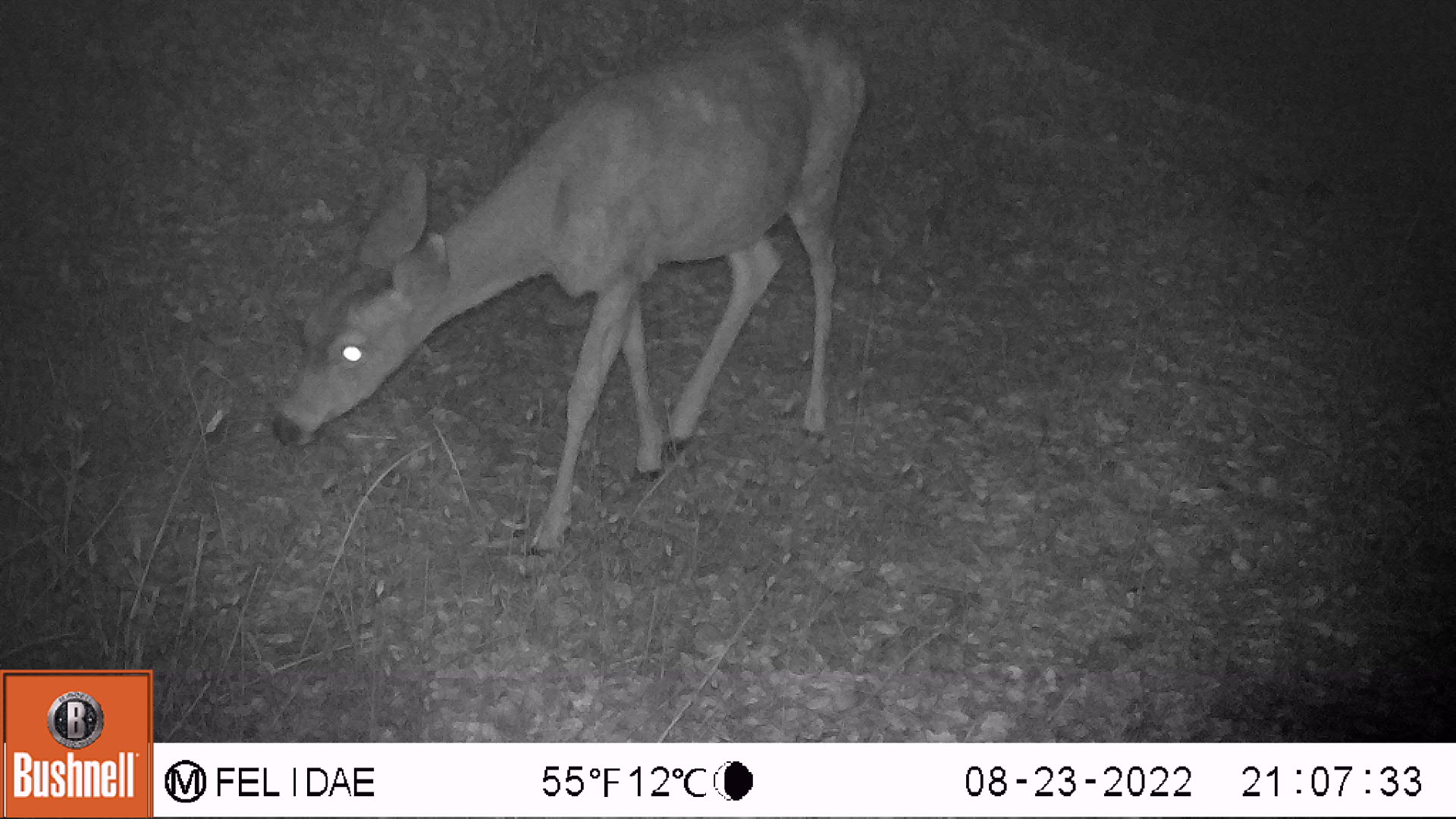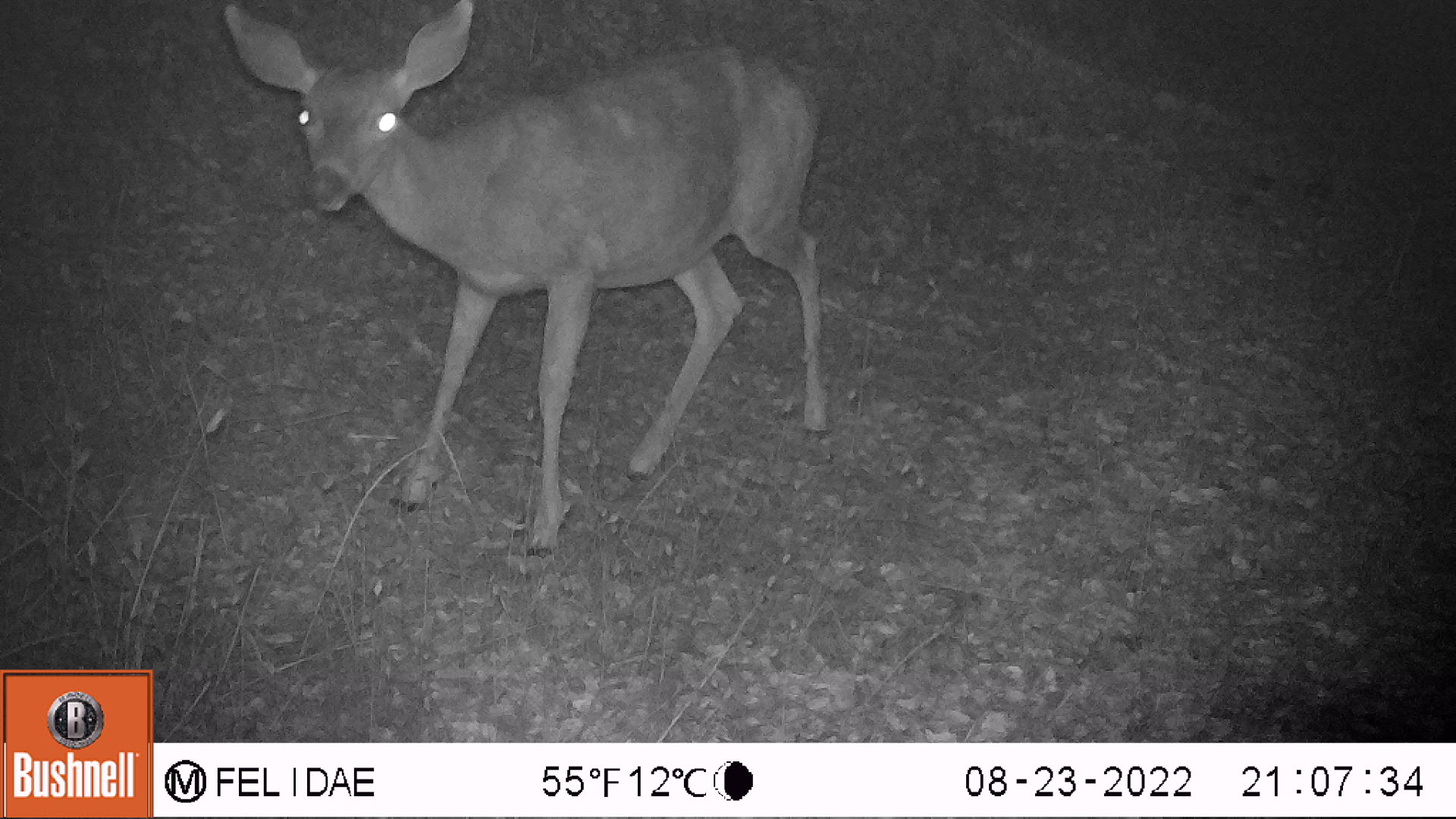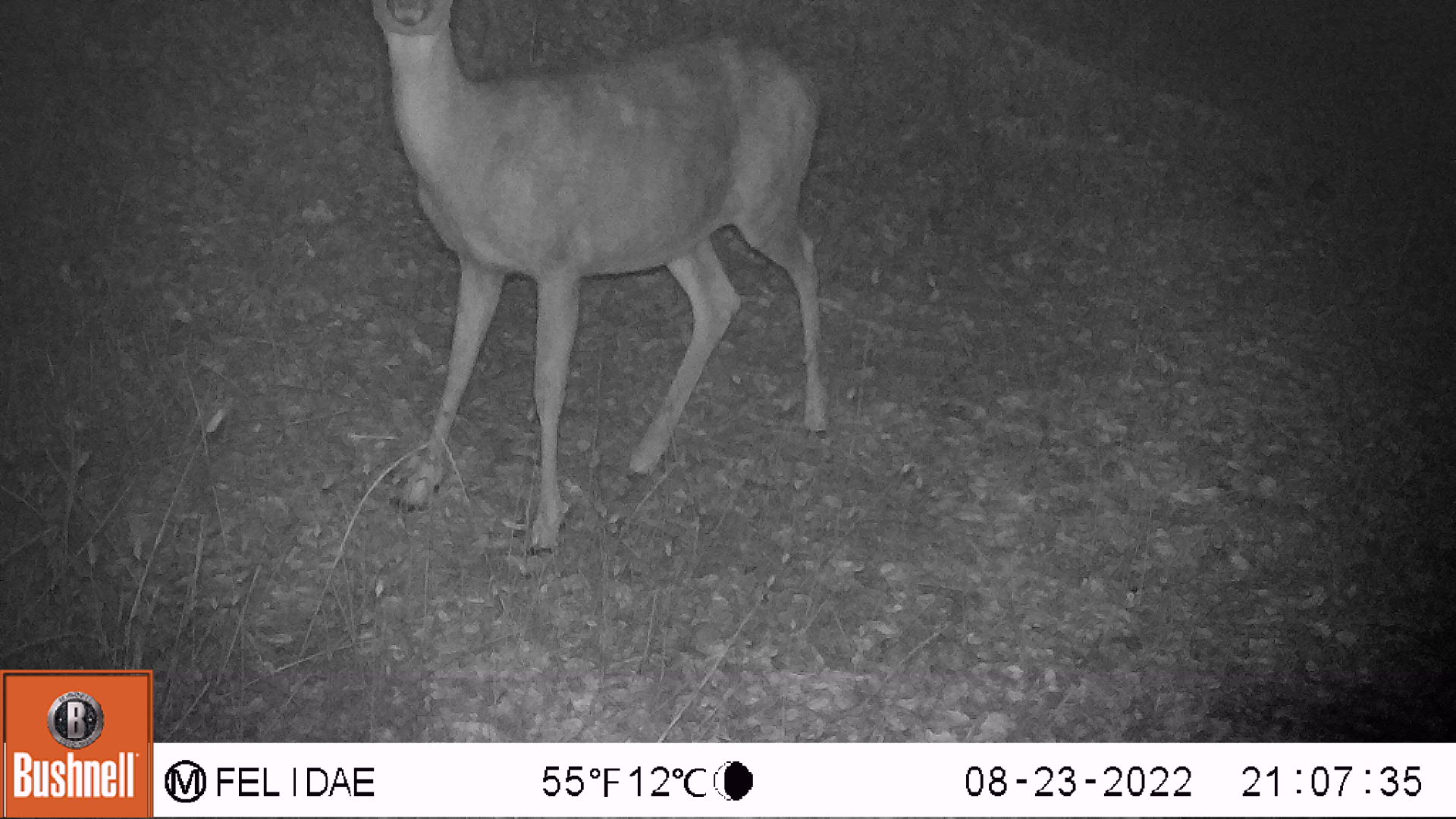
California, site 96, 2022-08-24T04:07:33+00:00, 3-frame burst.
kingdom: Animalia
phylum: Chordata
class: Mammalia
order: Artiodactyla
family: Cervidae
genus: Odocoileus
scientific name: Odocoileus hemionus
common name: mule deer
Mule deer (Odocoileus hemionus).